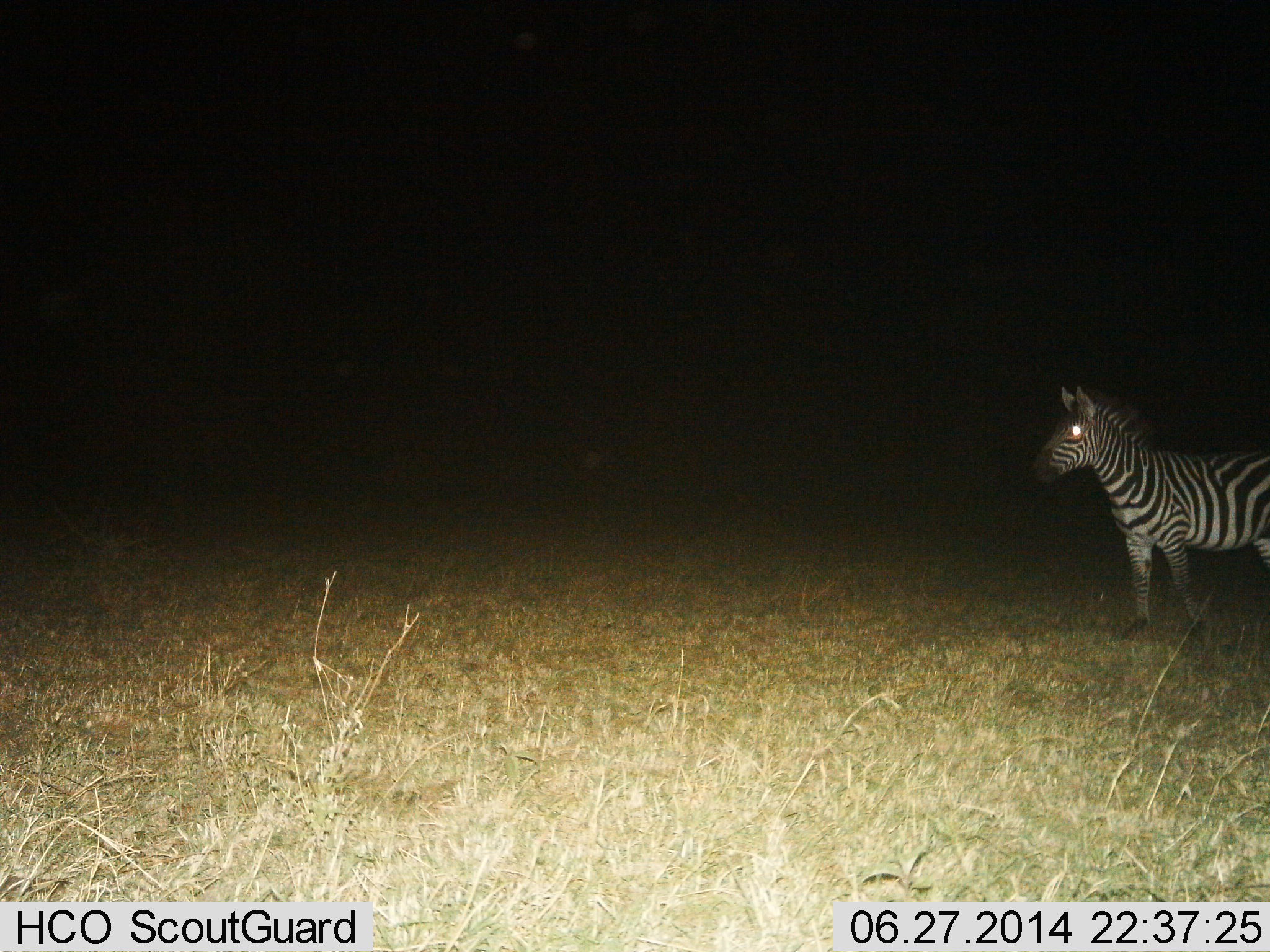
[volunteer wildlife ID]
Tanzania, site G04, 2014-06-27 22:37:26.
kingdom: Animalia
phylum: Chordata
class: Mammalia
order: Perissodactyla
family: Equidae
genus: Equus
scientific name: Equus quagga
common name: plains zebra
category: zebra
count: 1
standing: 90%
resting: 0%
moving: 10%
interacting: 0%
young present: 0%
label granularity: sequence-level